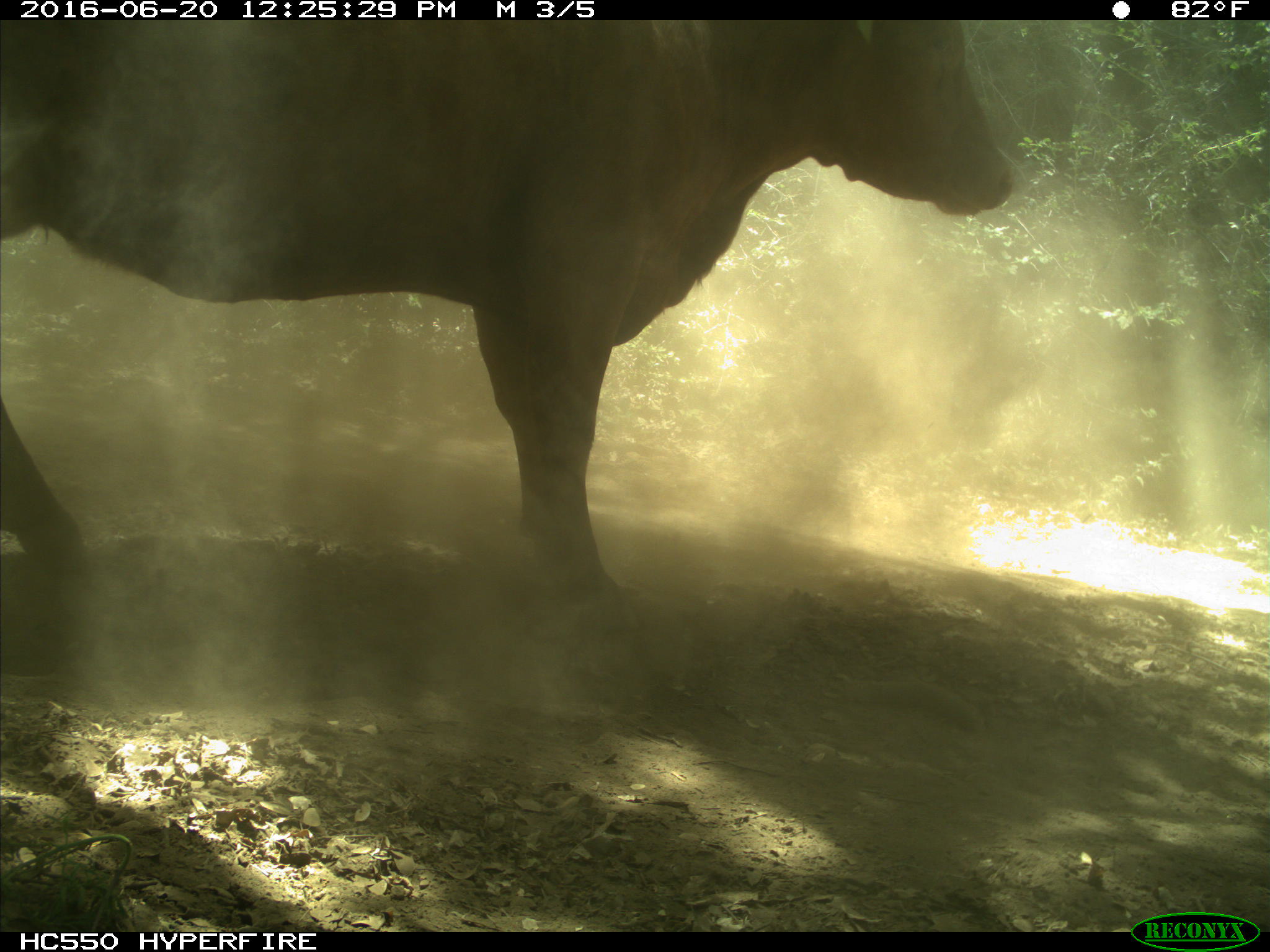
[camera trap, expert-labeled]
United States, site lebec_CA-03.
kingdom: Animalia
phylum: Chordata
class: Mammalia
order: Artiodactyla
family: Bovidae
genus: Bos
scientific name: Bos taurus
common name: domestic cow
Bos taurus (domestic cow).